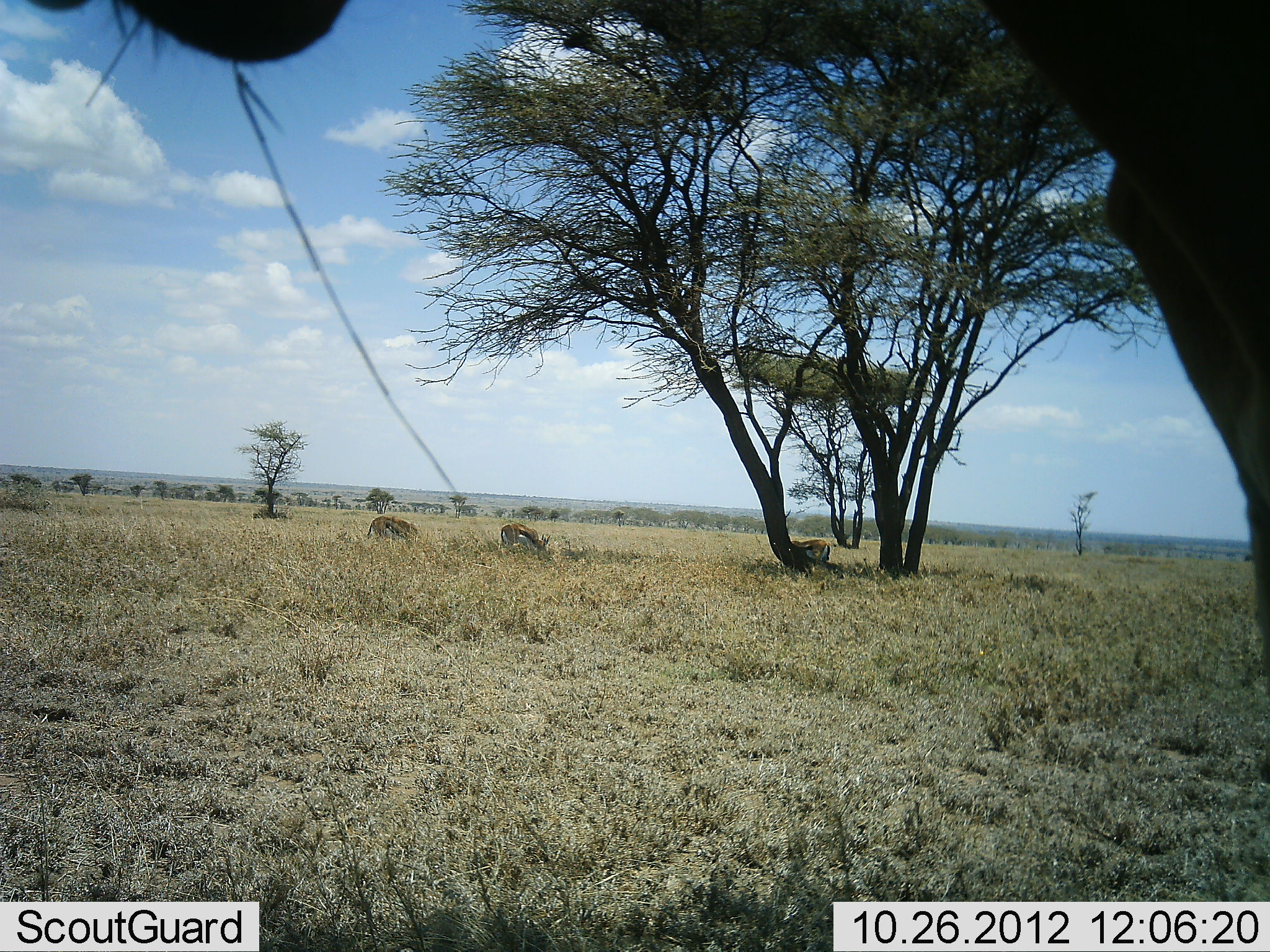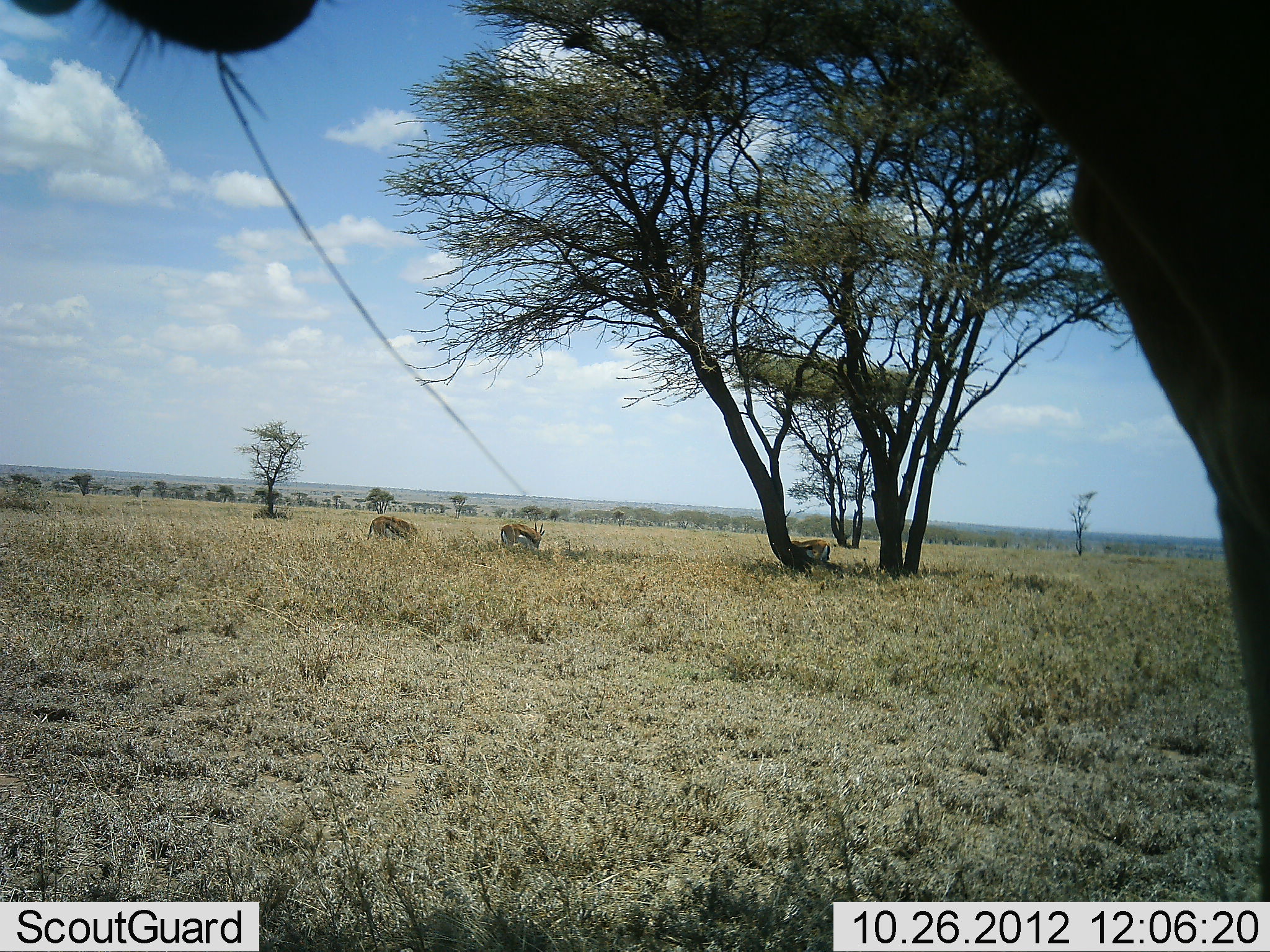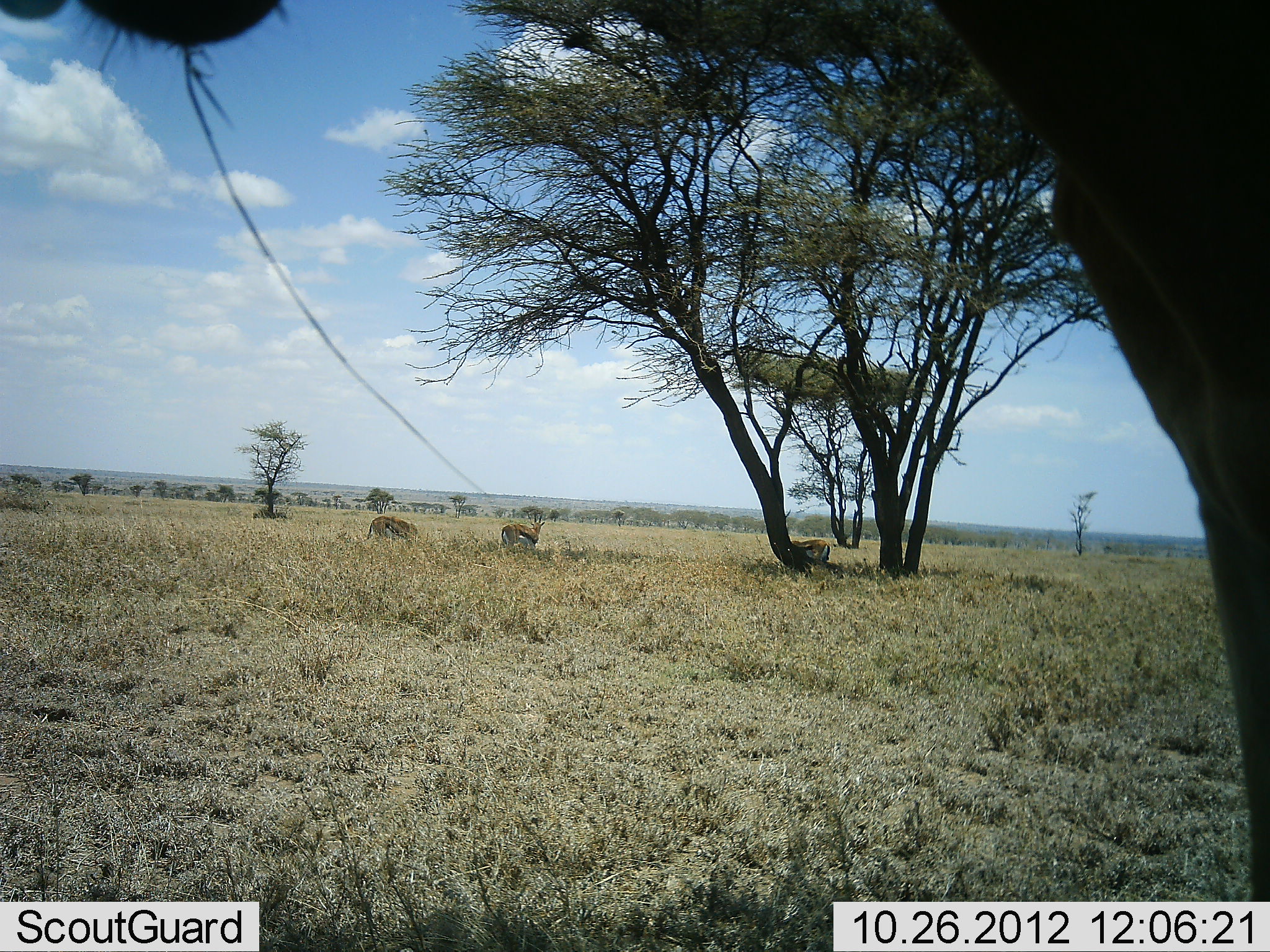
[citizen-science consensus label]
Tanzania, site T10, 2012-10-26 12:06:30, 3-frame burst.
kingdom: Animalia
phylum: Chordata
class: Mammalia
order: Artiodactyla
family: Bovidae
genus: Eudorcas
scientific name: Eudorcas thomsonii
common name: thomson's gazelle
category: gazellethomsons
Gazellethomsons (thomson's gazelle) (Eudorcas thomsonii), count 3. Behavior (volunteer vote fractions): standing 52%, resting 4%, moving 4%, interacting 0%. Young present (vote fraction): 0%. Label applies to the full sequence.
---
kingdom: Animalia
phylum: Chordata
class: Mammalia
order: Artiodactyla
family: Bovidae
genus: Connochaetes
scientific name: Connochaetes taurinus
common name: blue wildebeest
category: wildebeest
Wildebeest (blue wildebeest) (Connochaetes taurinus), count 1. Behavior (volunteer vote fractions): standing 83%, resting 17%, moving 0%, interacting 0%. Young present (vote fraction): 0%. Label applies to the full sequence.